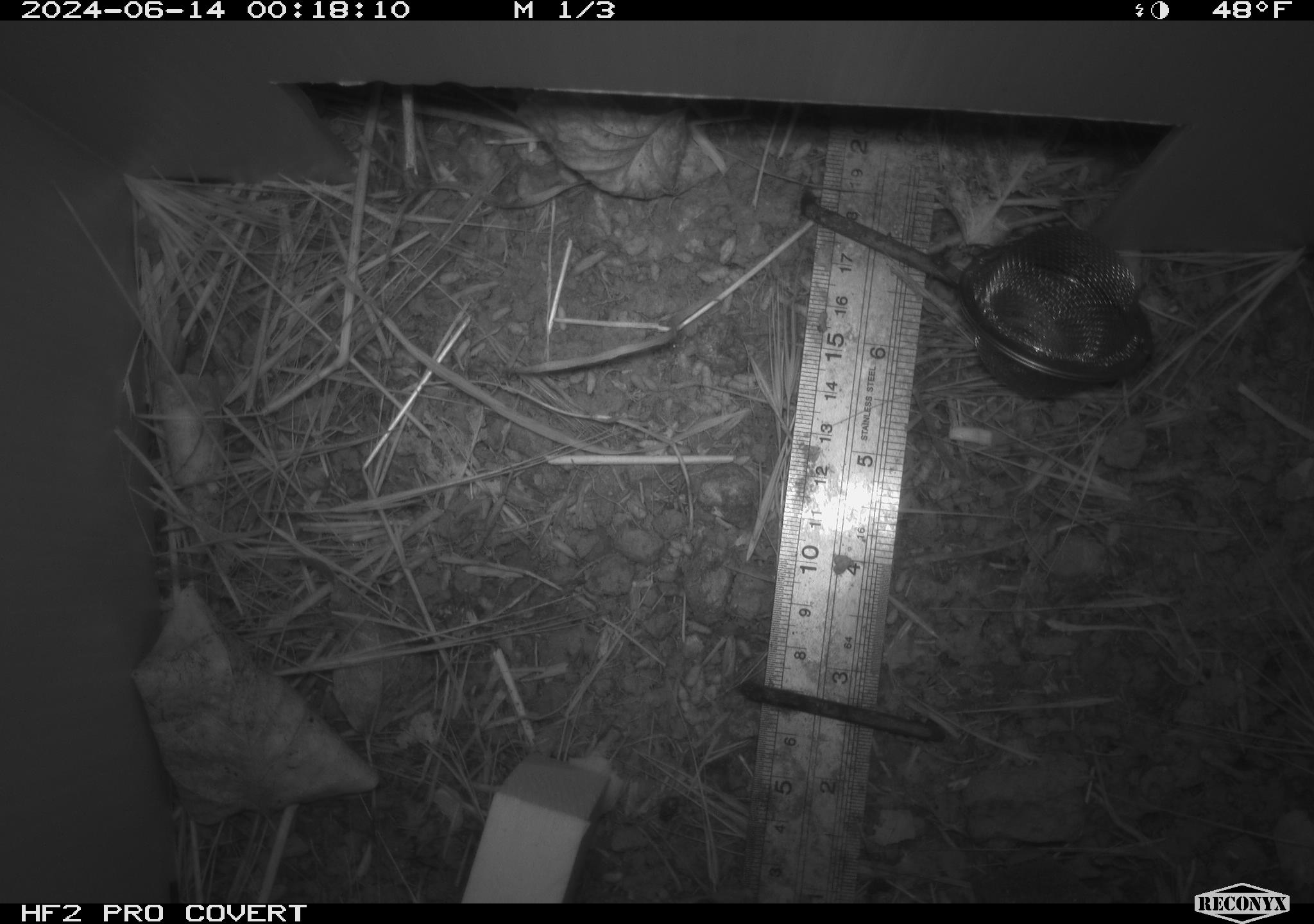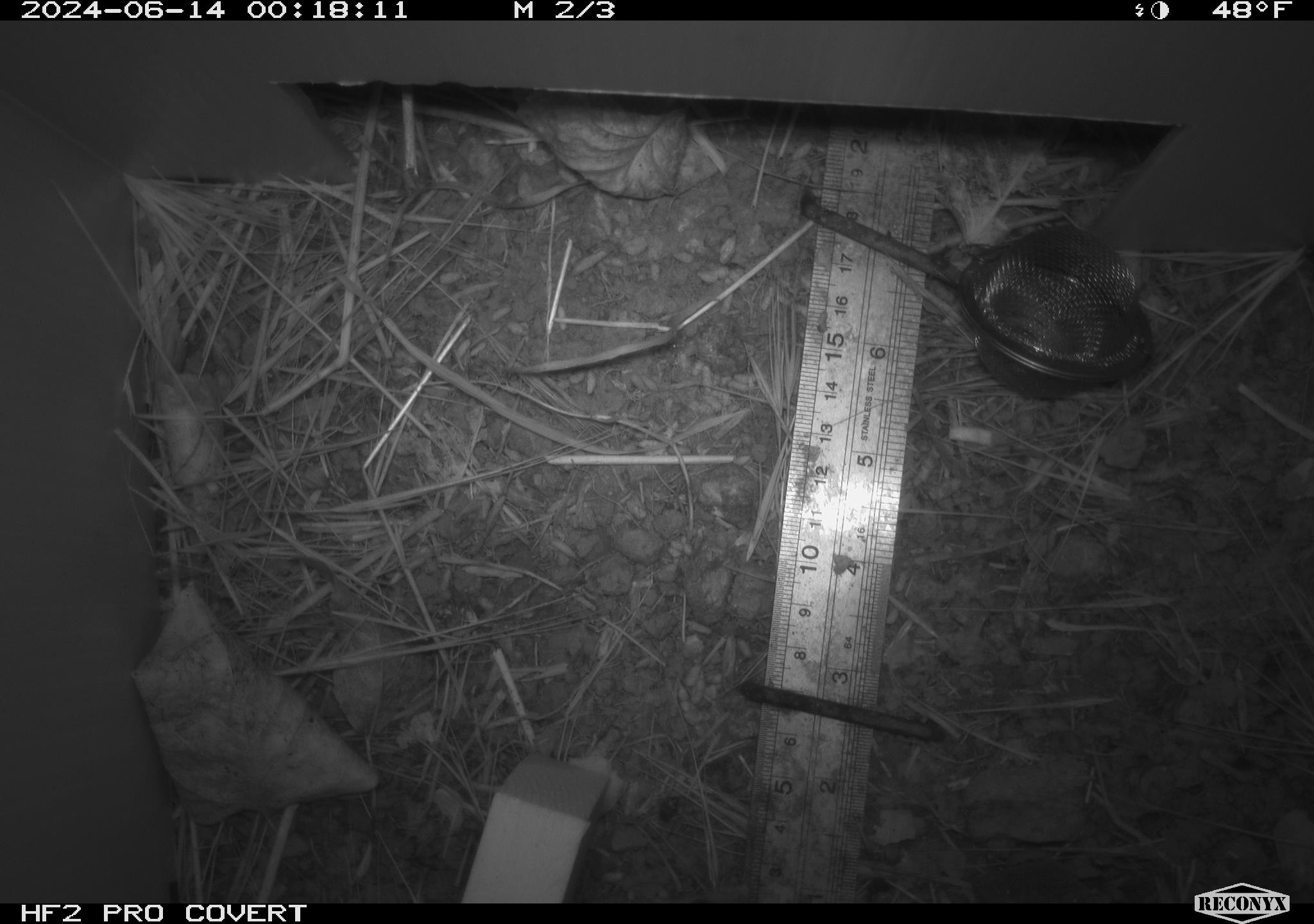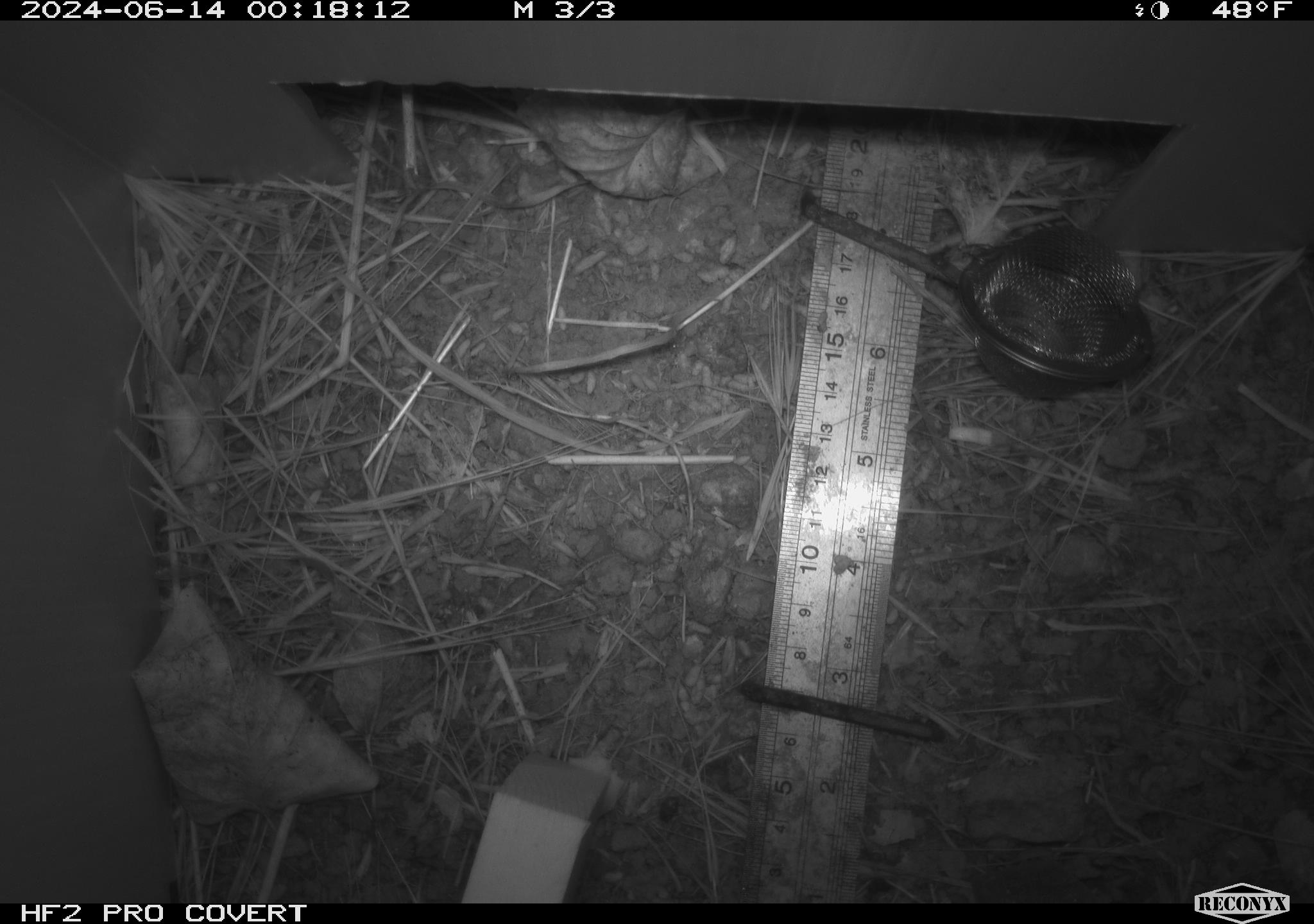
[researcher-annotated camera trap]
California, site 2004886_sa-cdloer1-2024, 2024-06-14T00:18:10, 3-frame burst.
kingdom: Animalia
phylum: Chordata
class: Mammalia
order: Rodentia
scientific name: Rodentia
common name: mouse species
Mouse species (Rodentia).